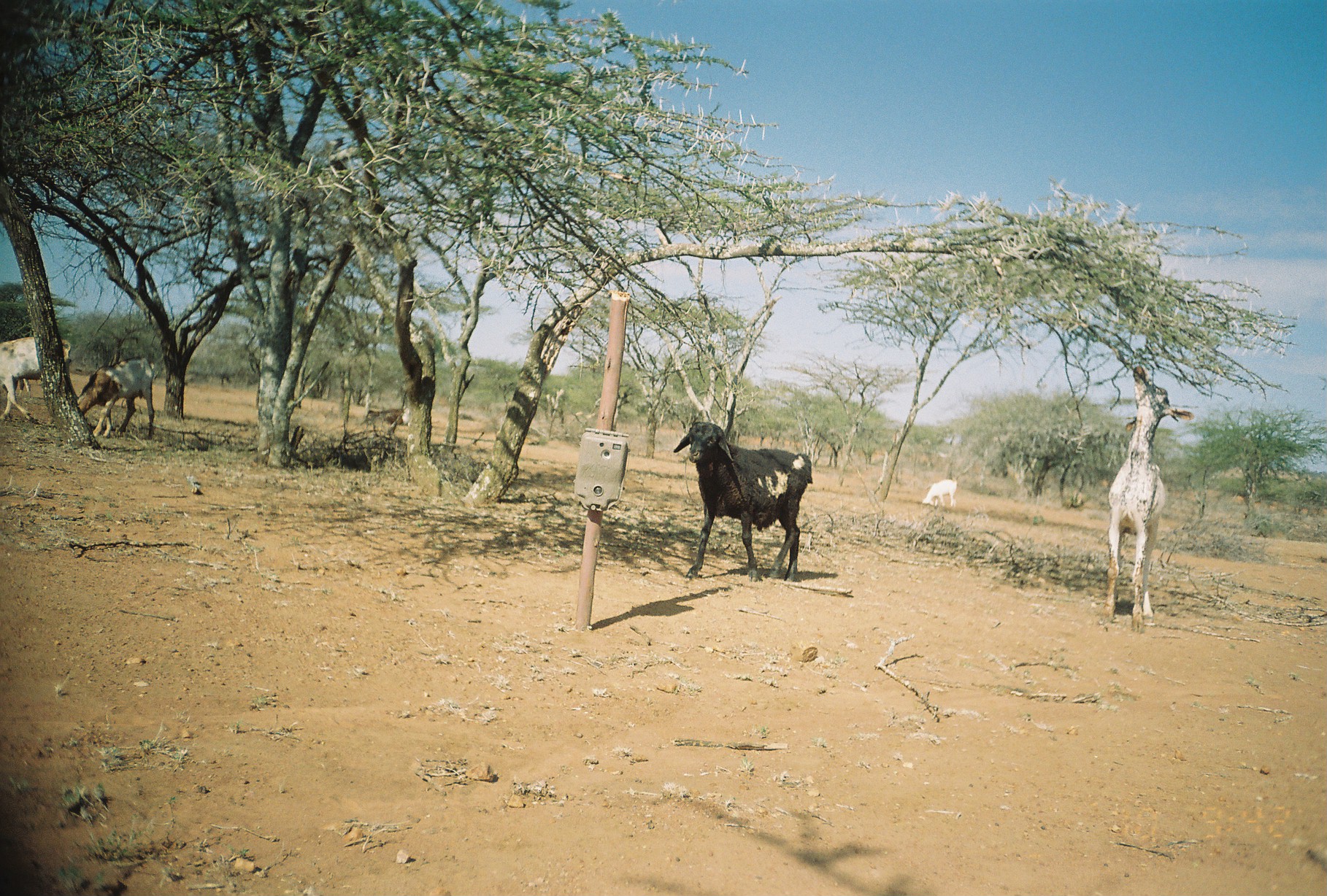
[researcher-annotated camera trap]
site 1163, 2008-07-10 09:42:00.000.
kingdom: Animalia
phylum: Chordata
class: Mammalia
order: Artiodactyla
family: Bovidae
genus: Ovis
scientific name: Ovis aries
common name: domestic sheep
Ovis aries (domestic sheep), count 1.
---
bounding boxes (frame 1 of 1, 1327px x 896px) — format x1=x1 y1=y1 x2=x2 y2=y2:
ovis aries: x1=1100 y1=358 x2=1195 y2=634; x1=670 y1=420 x2=814 y2=582; x1=76 y1=356 x2=155 y2=439; x1=1 y1=335 x2=72 y2=425; x1=364 y1=407 x2=411 y2=435; x1=921 y1=477 x2=958 y2=507; x1=16 y1=375 x2=33 y2=393